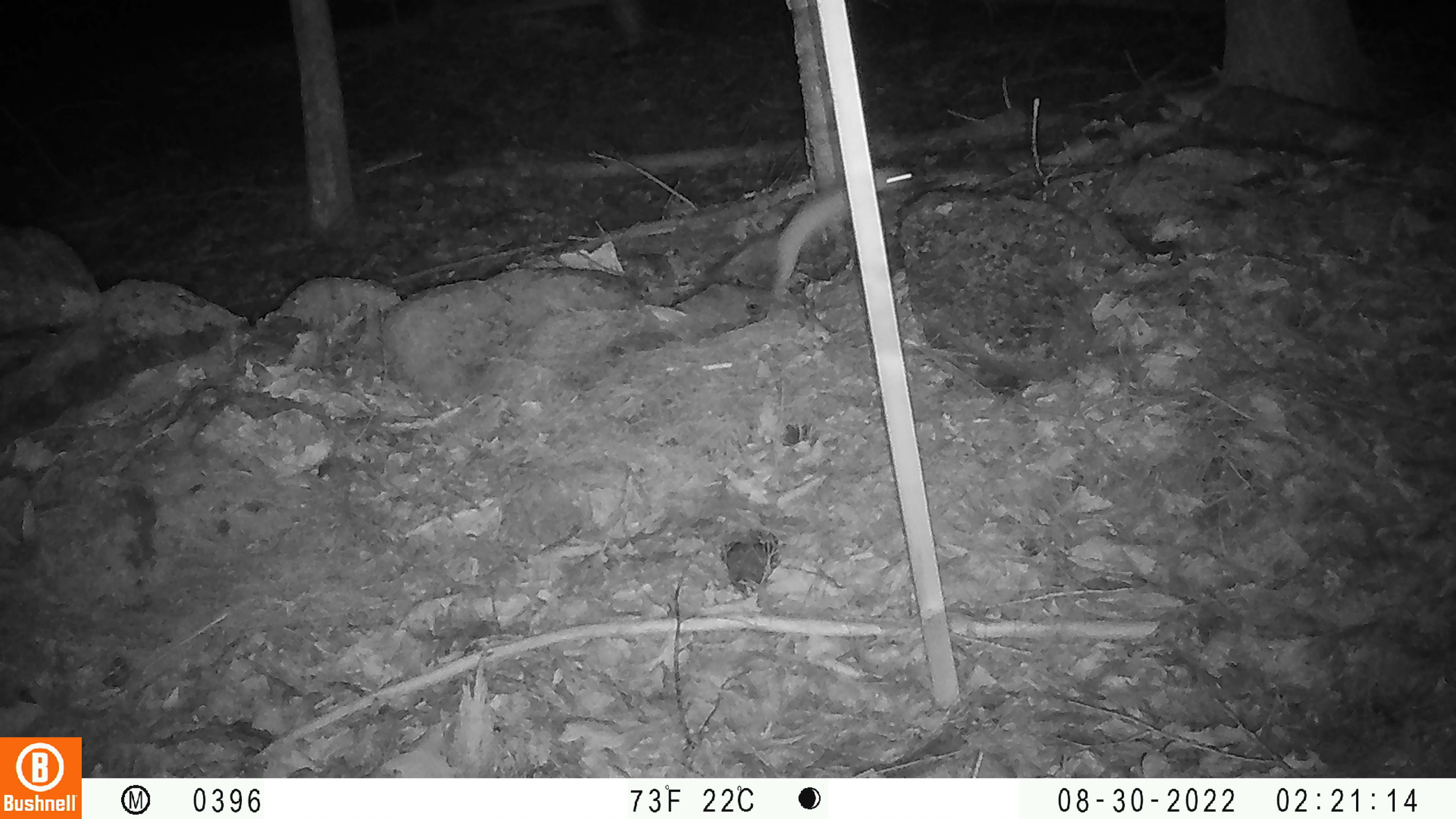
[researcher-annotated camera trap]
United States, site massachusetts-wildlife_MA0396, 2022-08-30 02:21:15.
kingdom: Animalia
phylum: Chordata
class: Mammalia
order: Carnivora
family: Mustelidae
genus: Mustela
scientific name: Mustela richardsonii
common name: short-tailed weasel